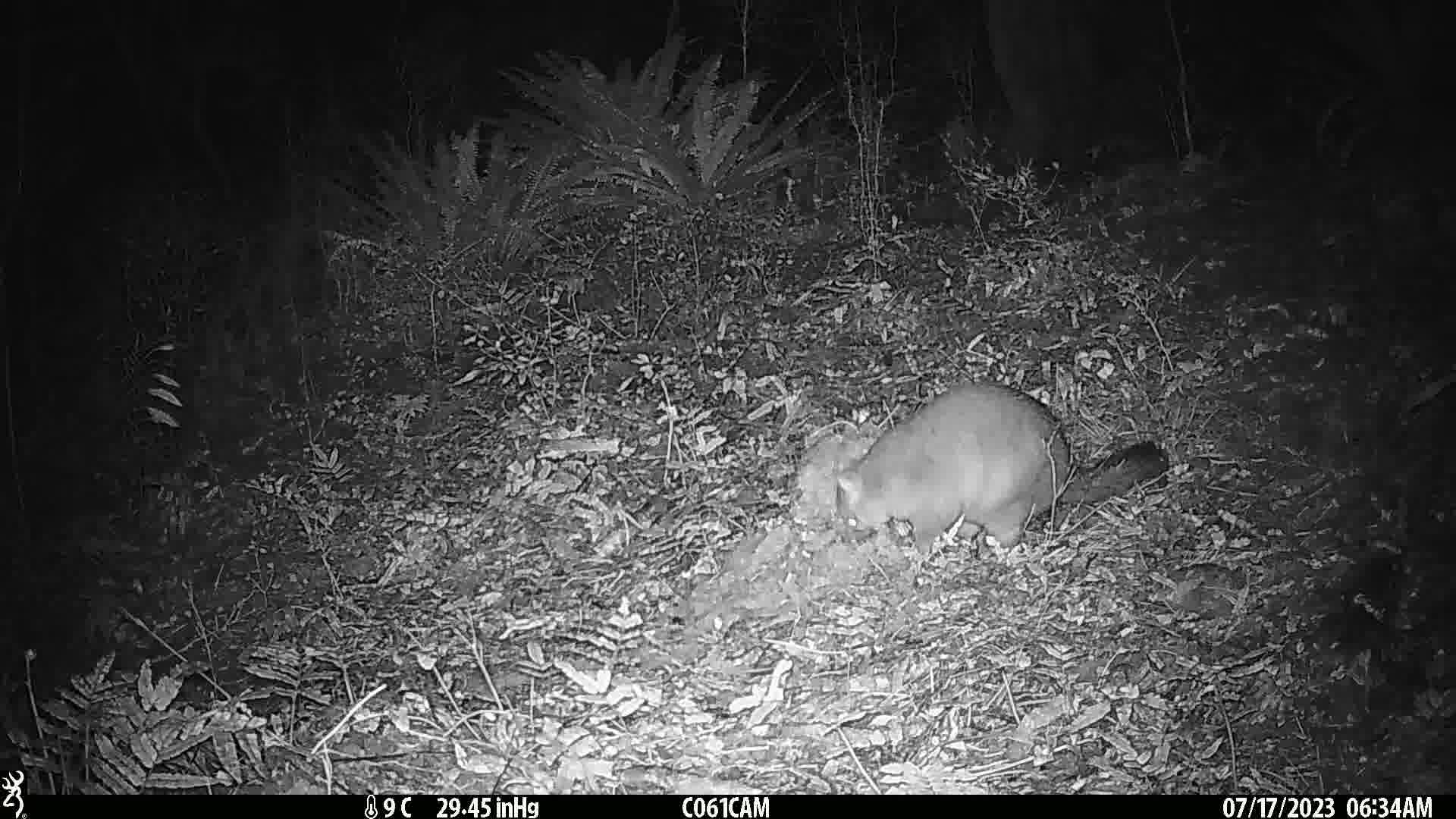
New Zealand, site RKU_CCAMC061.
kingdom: Animalia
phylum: Chordata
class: Mammalia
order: Diprotodontia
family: Phalangeridae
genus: Trichosurus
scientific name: Trichosurus vulpecula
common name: common brushtail possum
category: possum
Possum (common brushtail possum) (Trichosurus vulpecula).